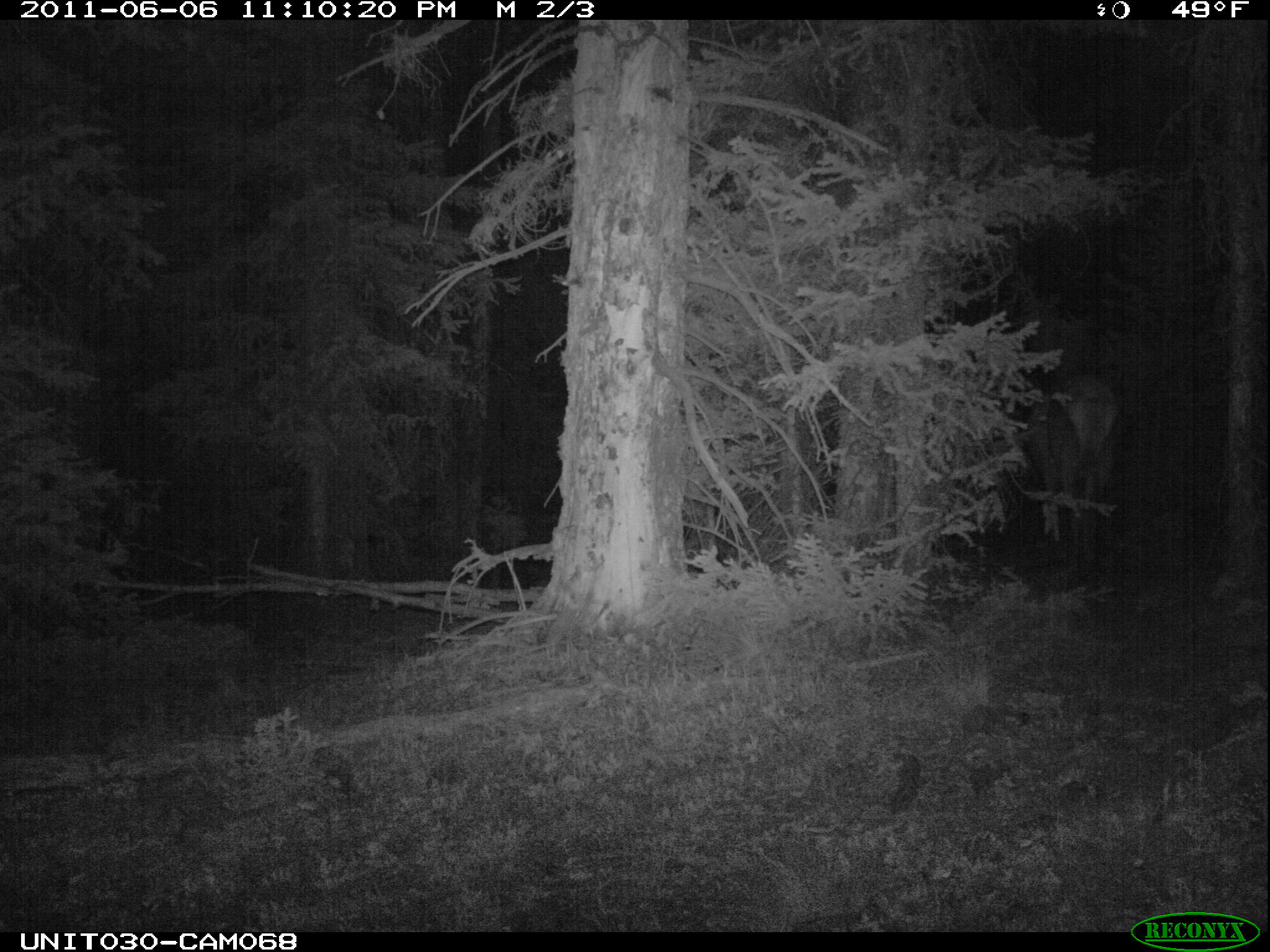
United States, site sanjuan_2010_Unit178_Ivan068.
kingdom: Animalia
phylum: Chordata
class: Mammalia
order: Artiodactyla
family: Cervidae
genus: Cervus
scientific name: Cervus elaphus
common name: red deer